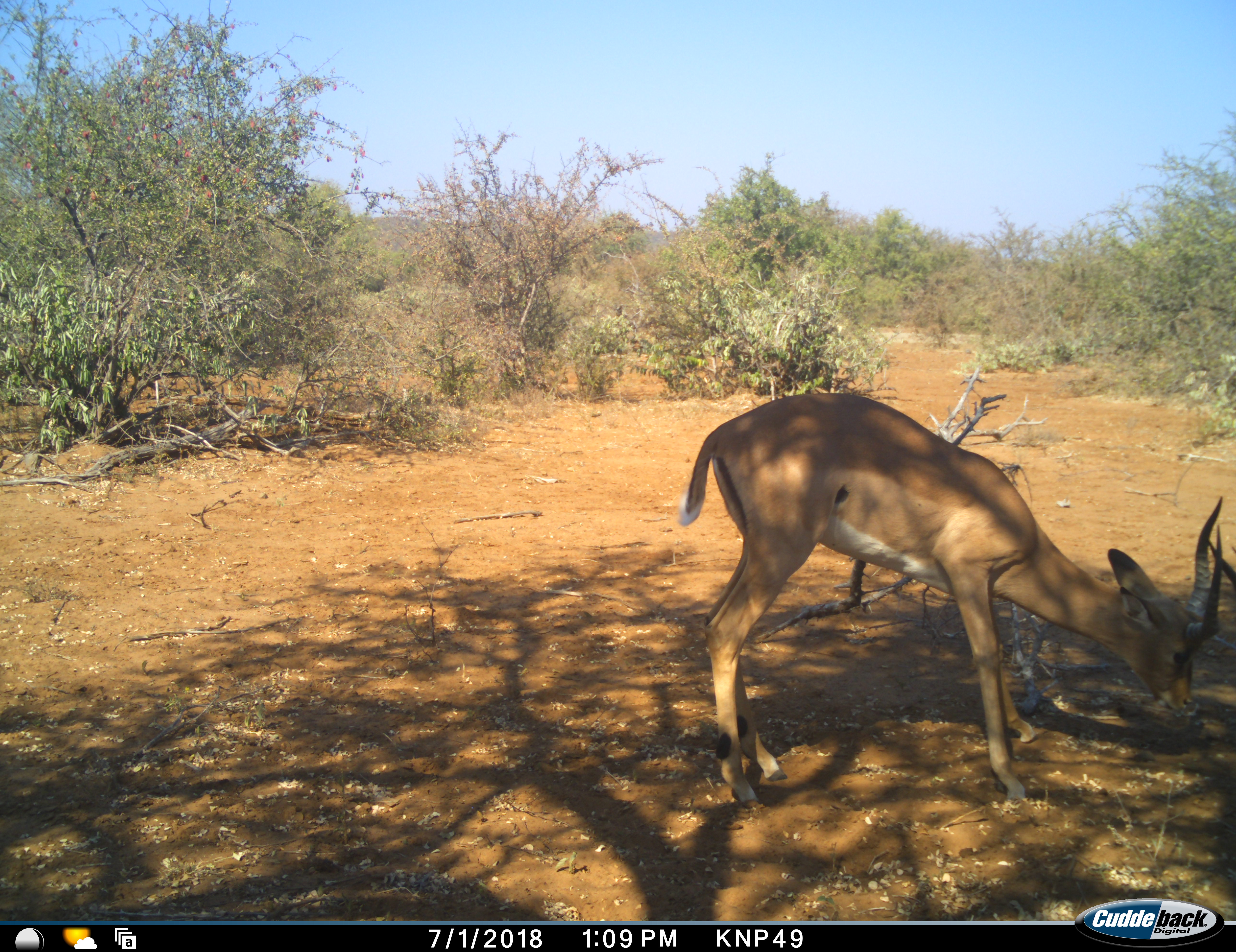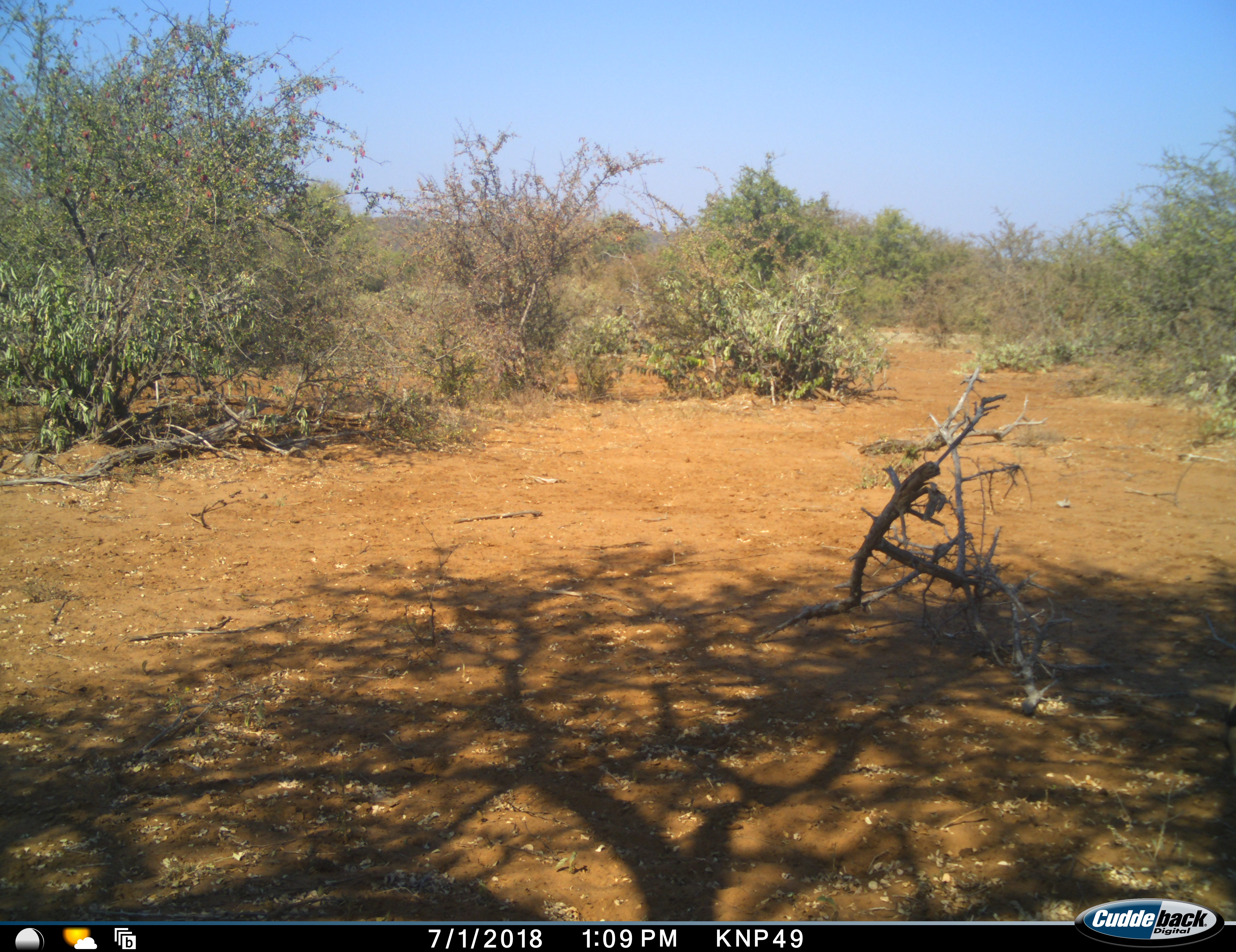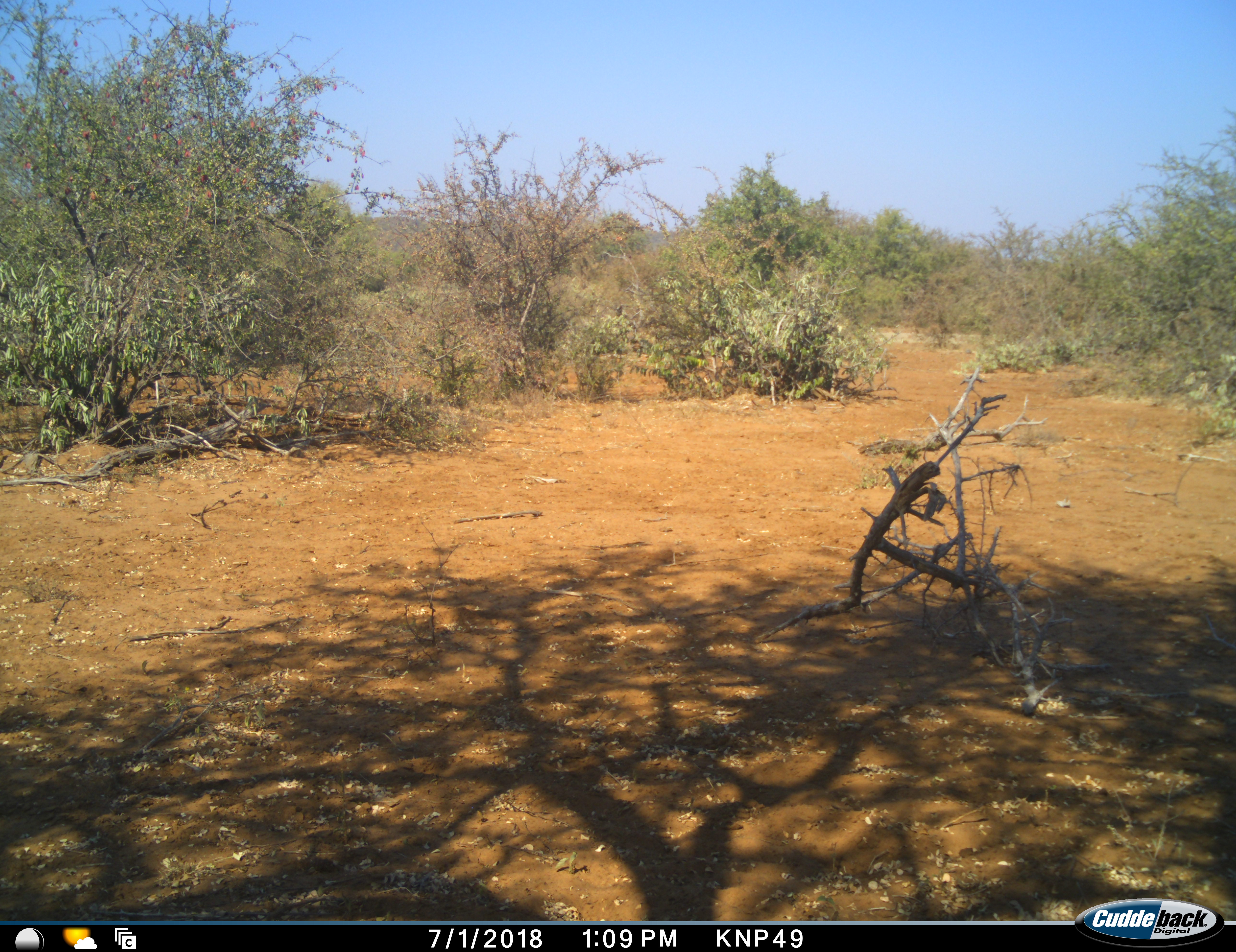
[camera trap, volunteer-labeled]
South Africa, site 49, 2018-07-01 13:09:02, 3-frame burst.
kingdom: Animalia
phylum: Chordata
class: Mammalia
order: Artiodactyla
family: Bovidae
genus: Aepyceros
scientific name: Aepyceros melampus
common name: impala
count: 1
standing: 20%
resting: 0%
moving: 40%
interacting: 20%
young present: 0%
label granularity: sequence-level